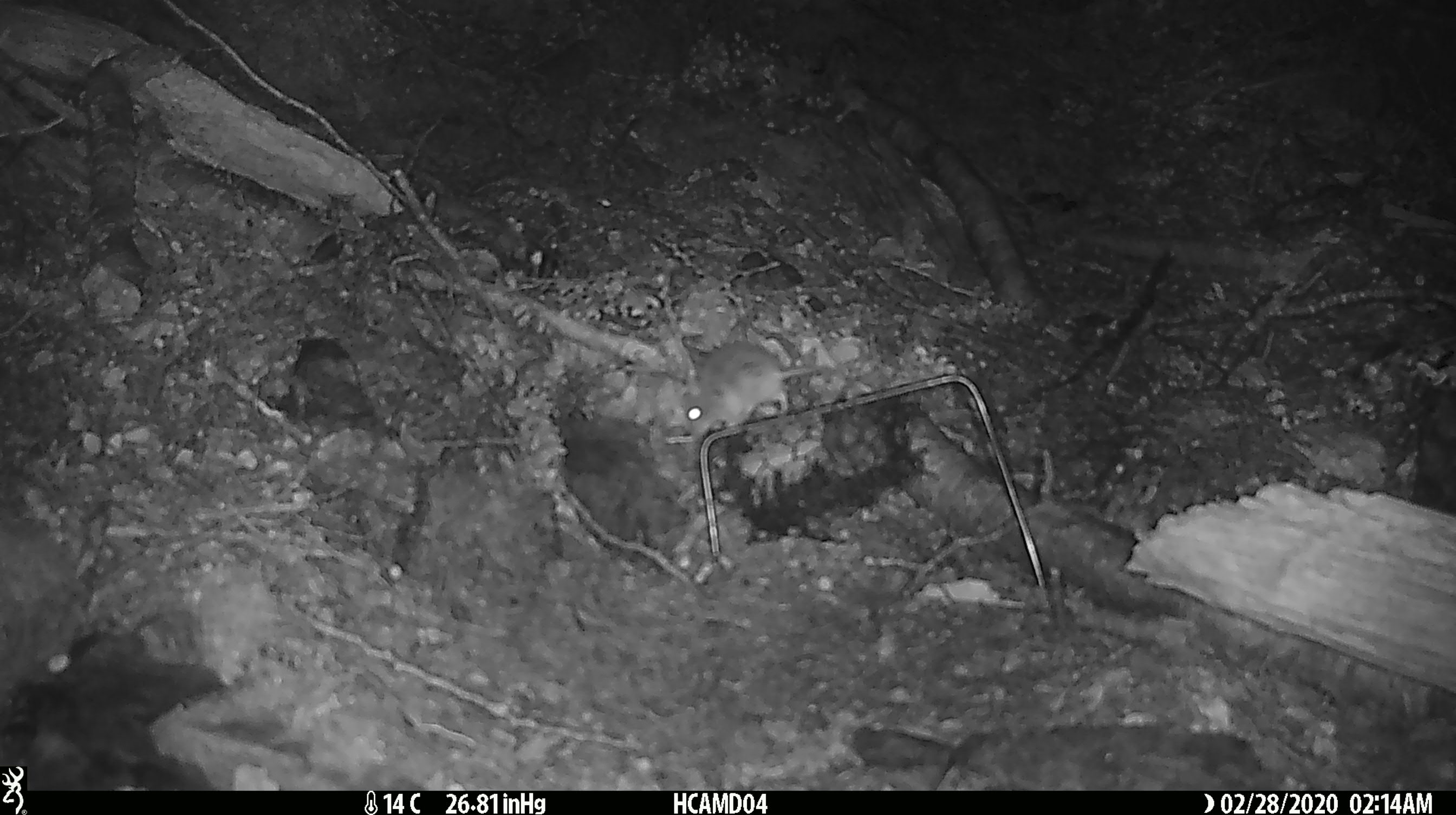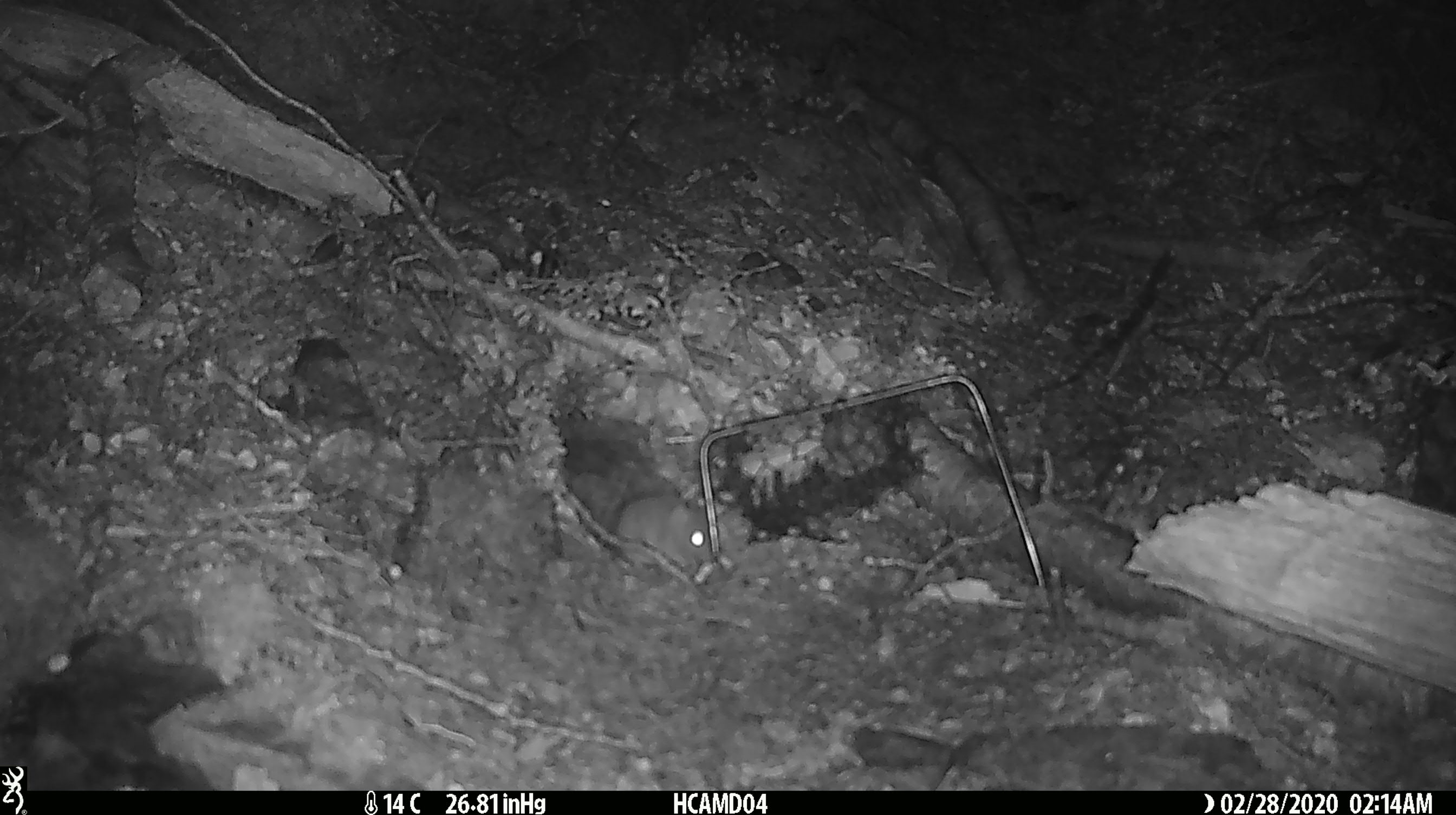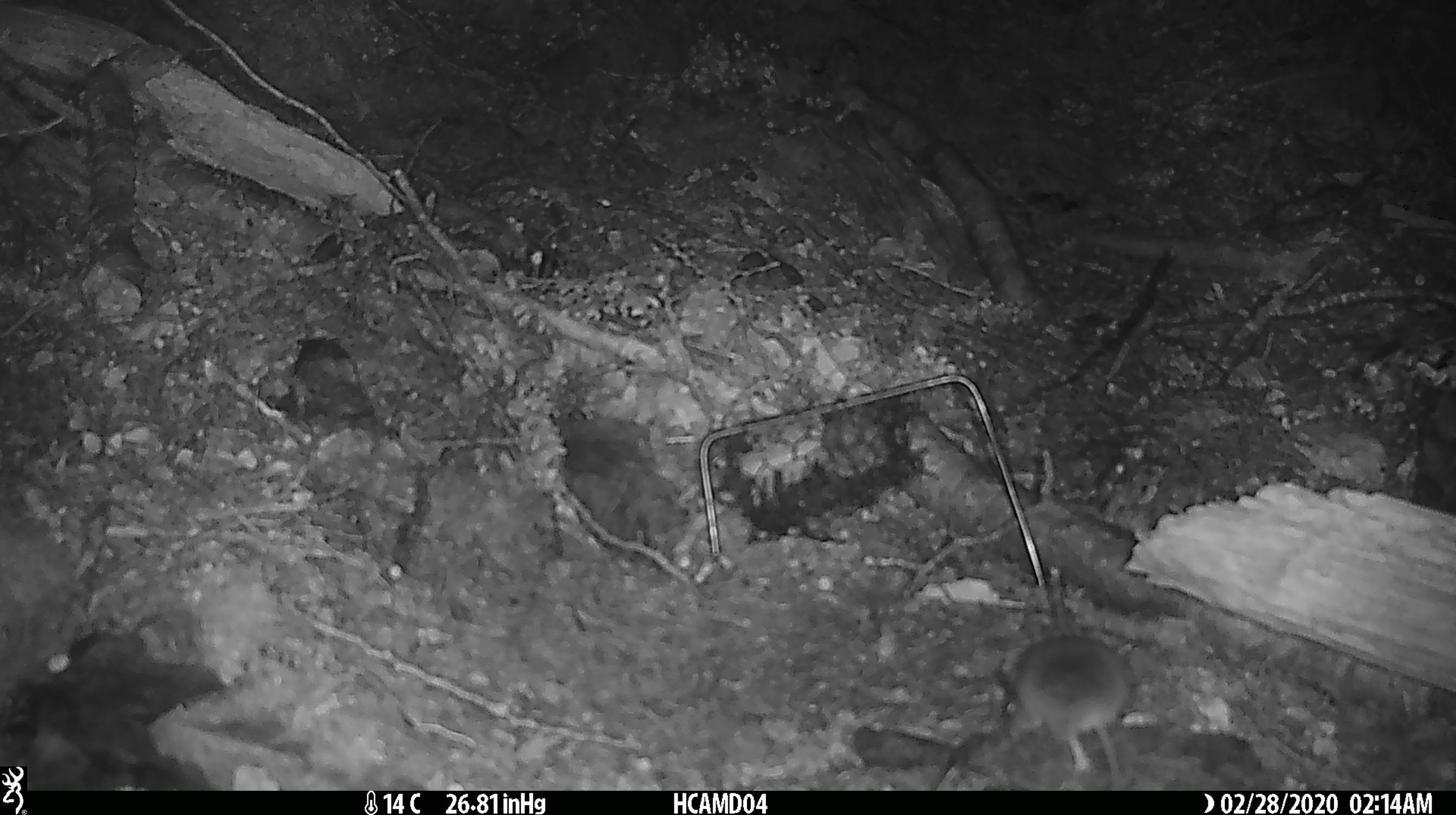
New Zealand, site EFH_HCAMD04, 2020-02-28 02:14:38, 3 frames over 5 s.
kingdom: Animalia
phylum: Chordata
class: Mammalia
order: Rodentia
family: Muridae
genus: Mus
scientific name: Mus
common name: mouse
Mouse (Mus).